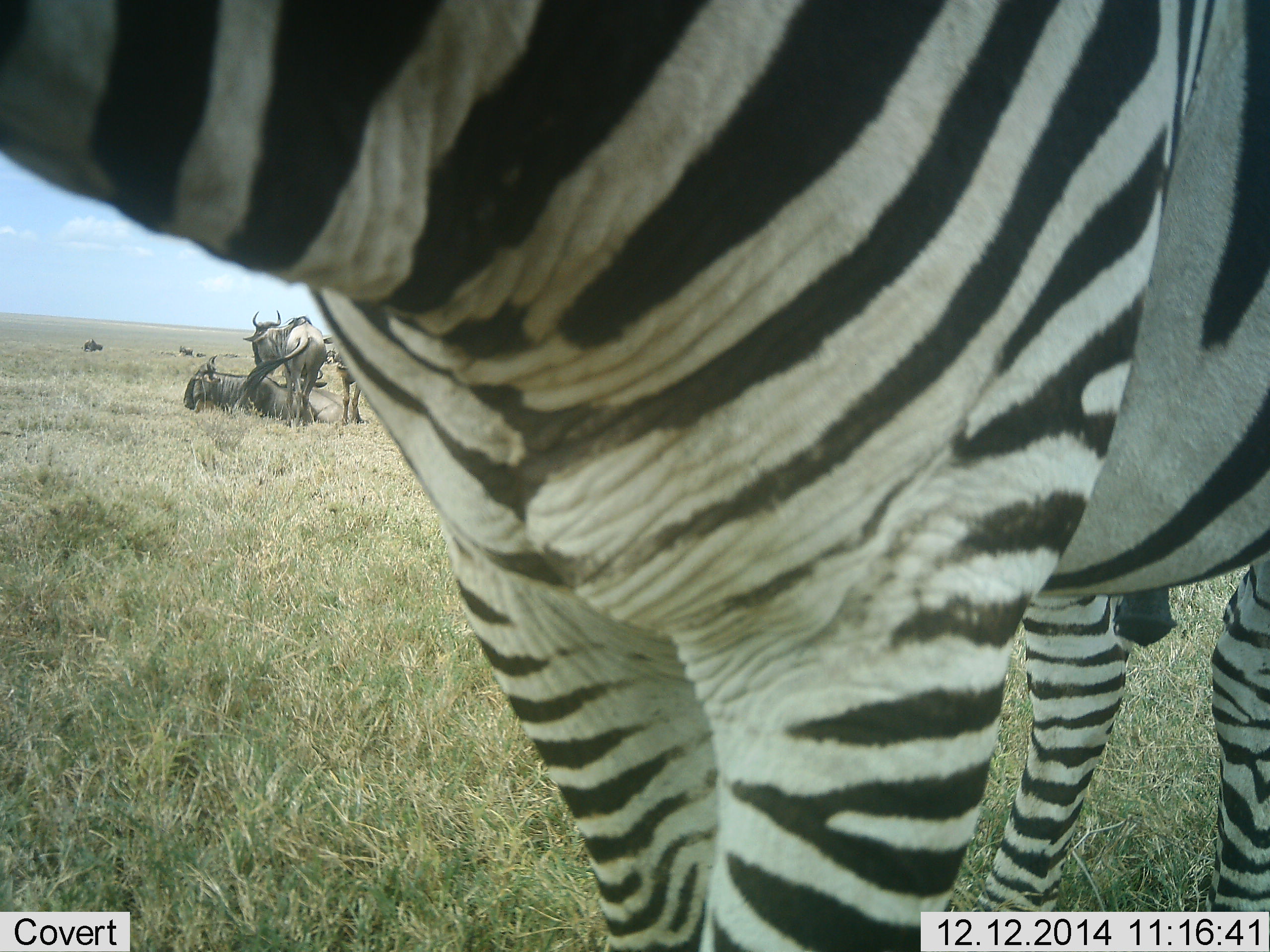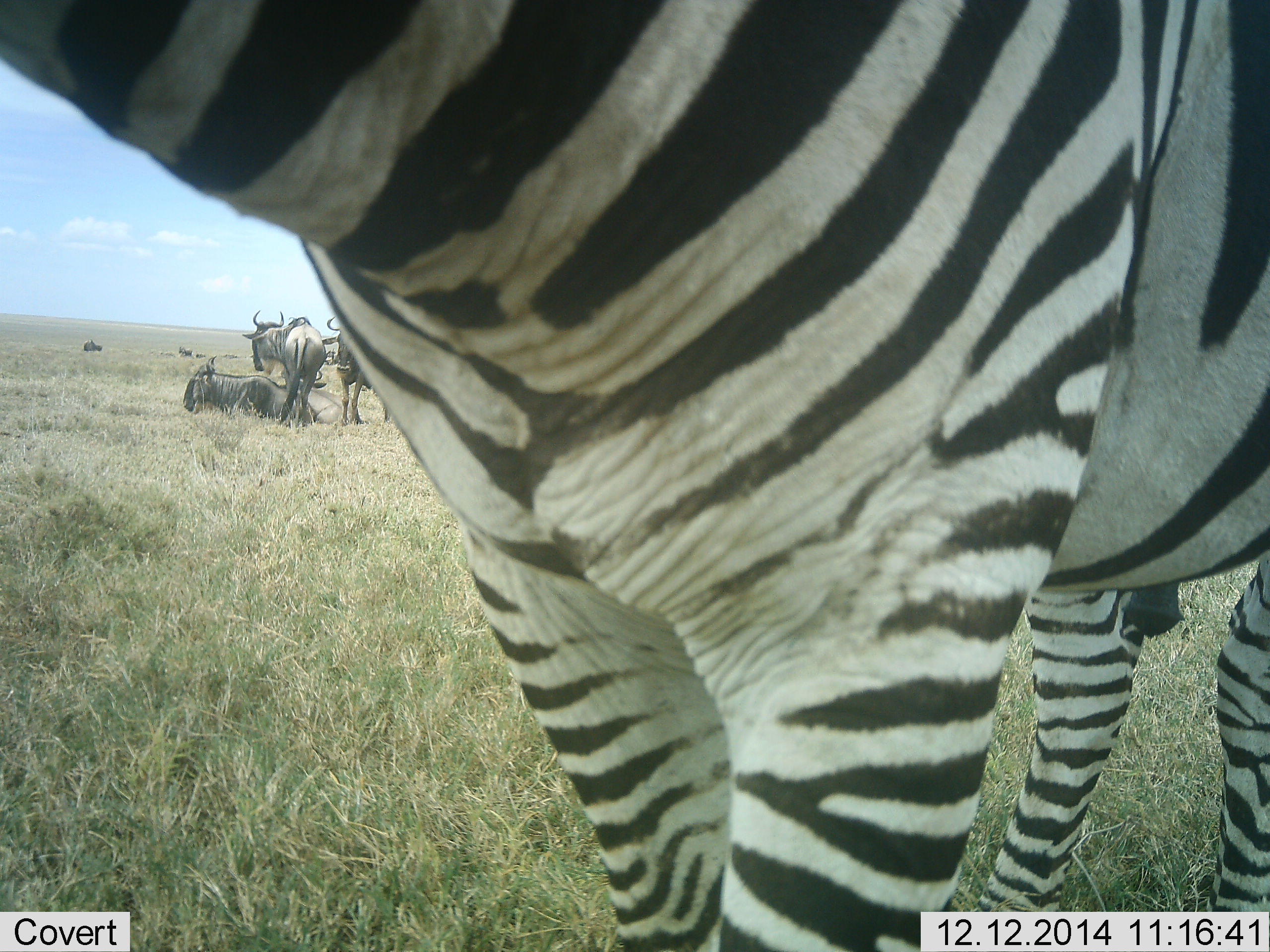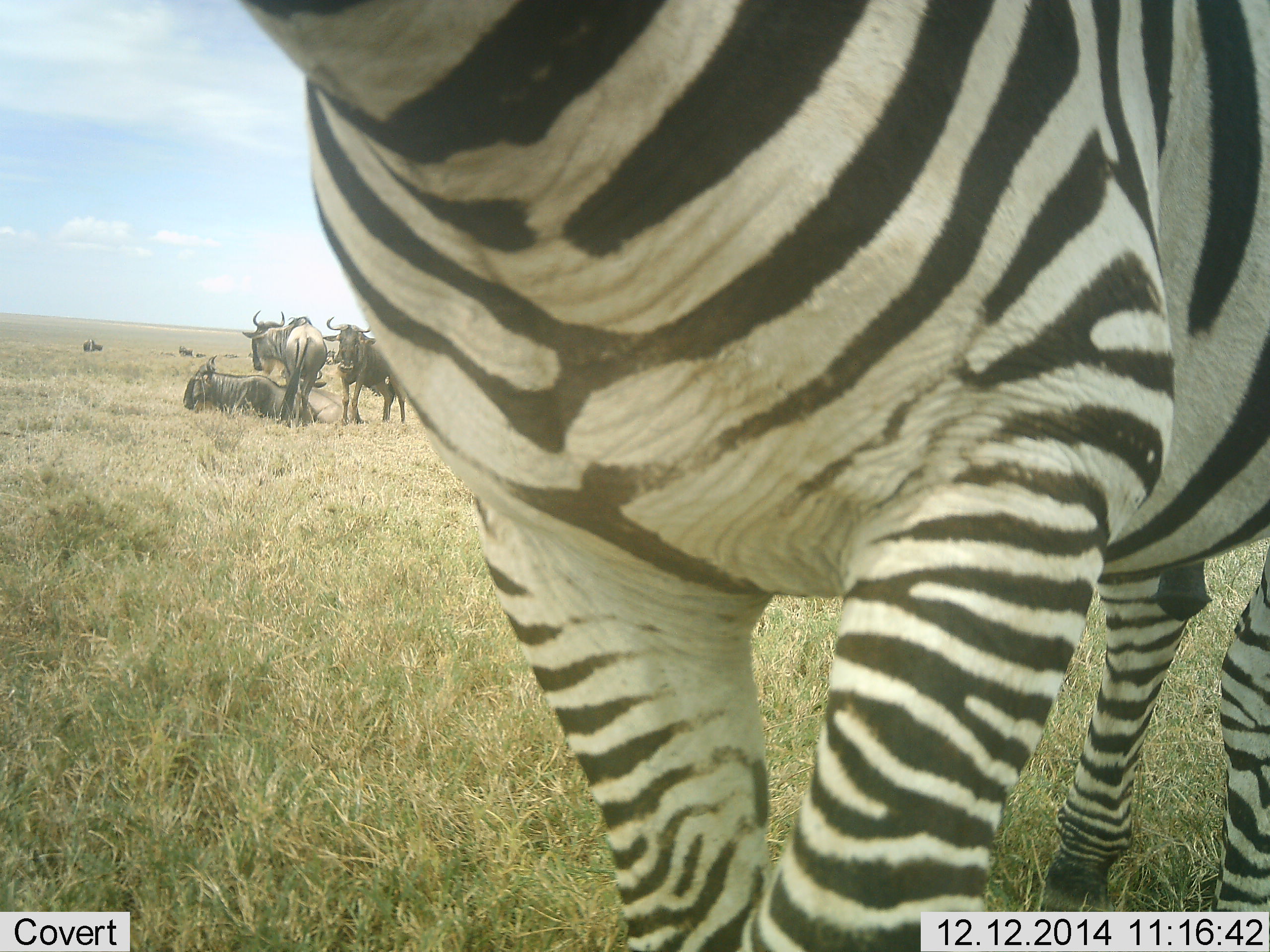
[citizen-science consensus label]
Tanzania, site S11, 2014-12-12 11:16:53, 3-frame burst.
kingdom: Animalia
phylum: Chordata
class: Mammalia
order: Artiodactyla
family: Bovidae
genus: Connochaetes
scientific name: Connochaetes taurinus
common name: blue wildebeest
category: wildebeest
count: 4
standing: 80%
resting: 100%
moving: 0%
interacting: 0%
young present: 0%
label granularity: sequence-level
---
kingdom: Animalia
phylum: Chordata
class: Mammalia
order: Perissodactyla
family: Equidae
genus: Equus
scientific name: Equus quagga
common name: plains zebra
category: zebra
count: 1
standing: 90%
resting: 0%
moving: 0%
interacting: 10%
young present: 0%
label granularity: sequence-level